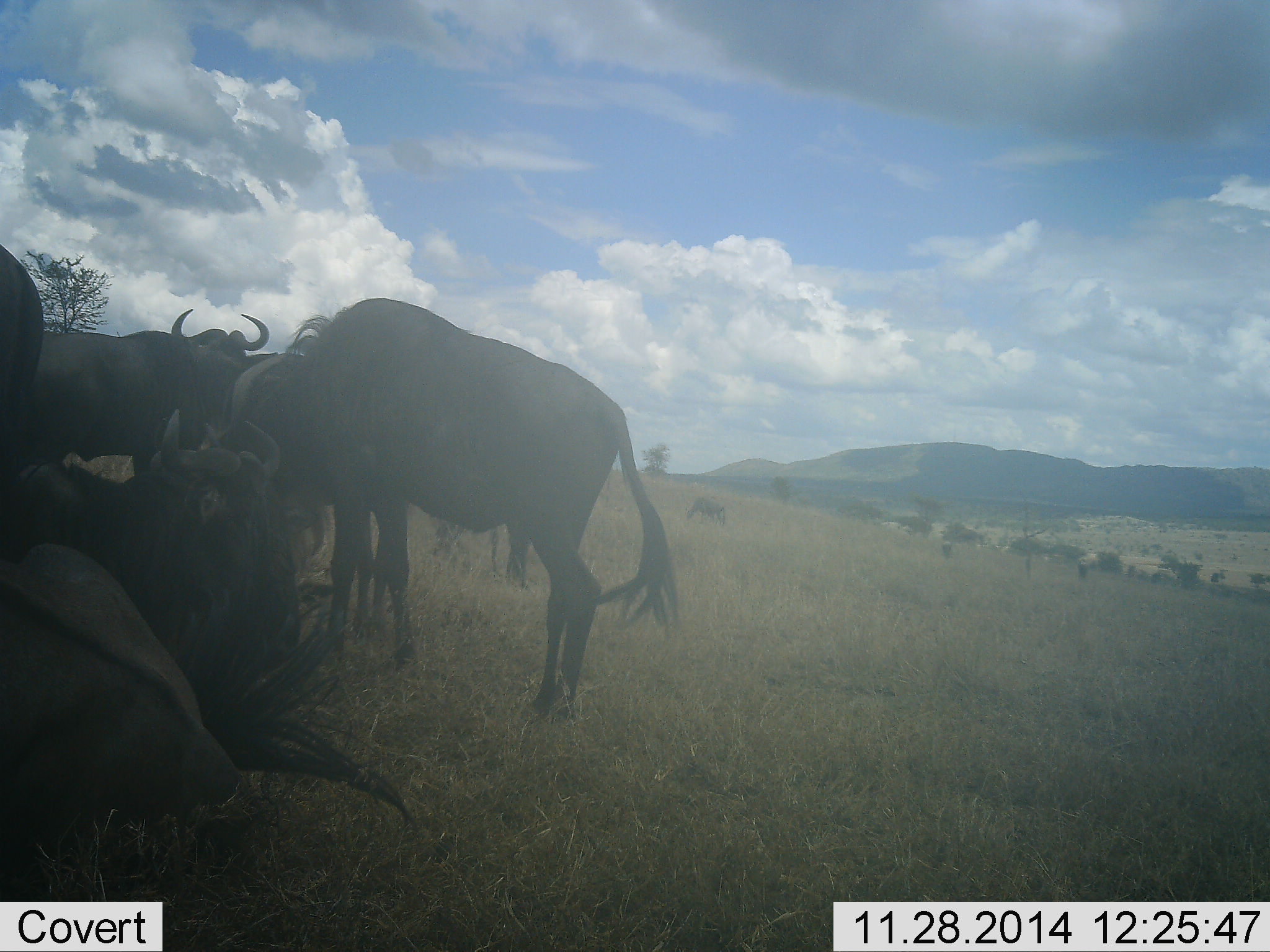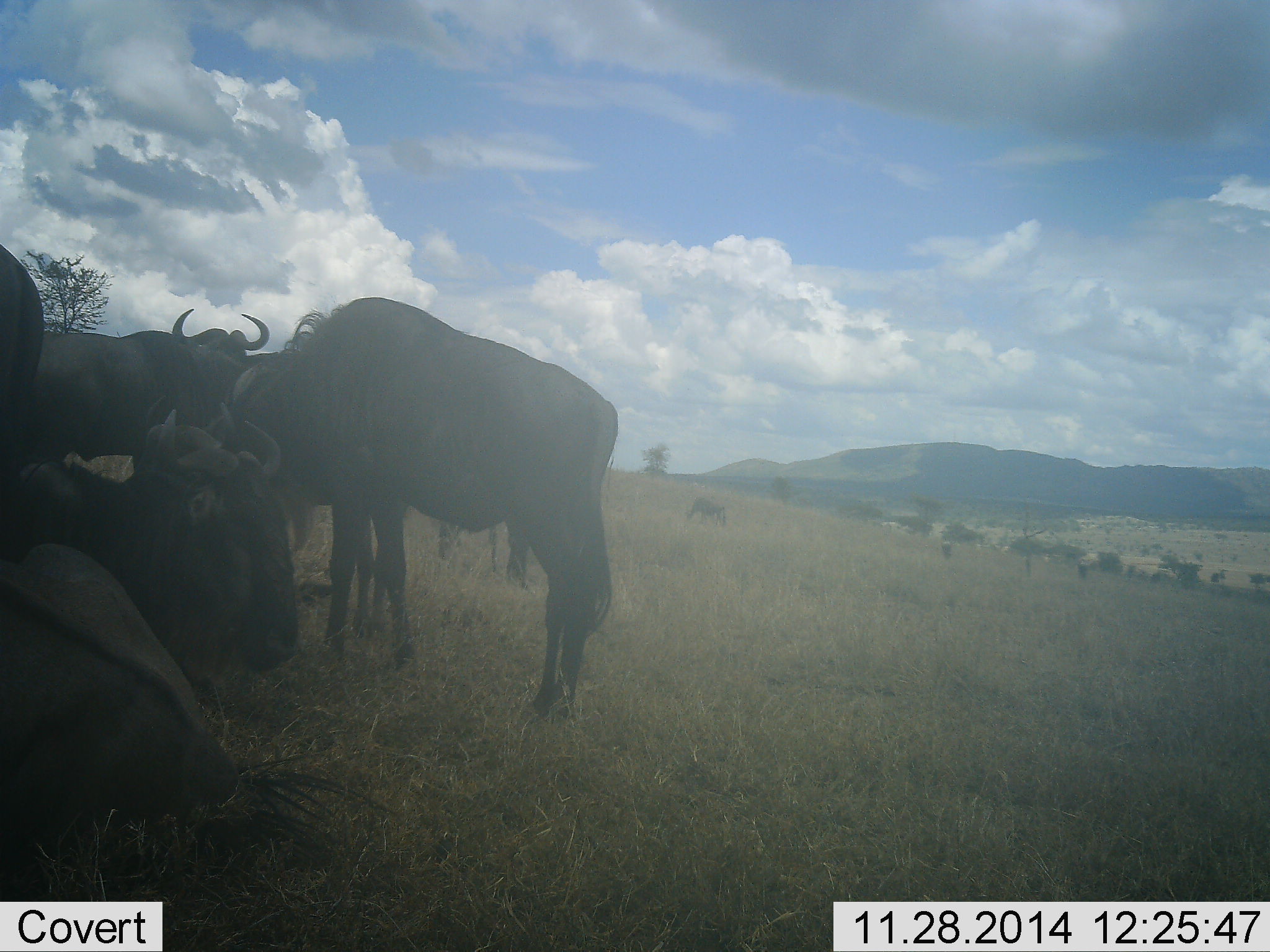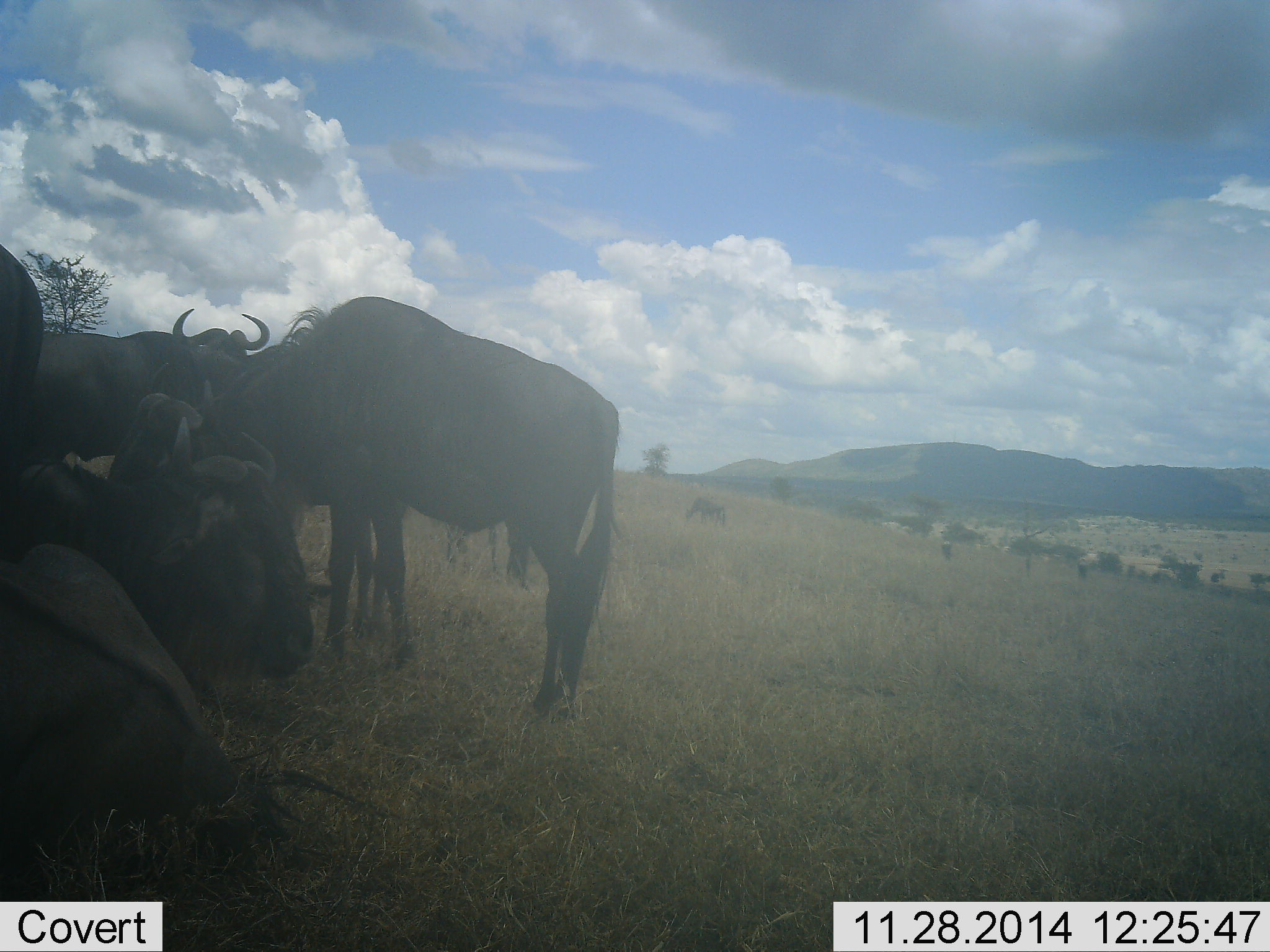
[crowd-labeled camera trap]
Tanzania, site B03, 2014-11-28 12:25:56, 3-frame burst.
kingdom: Animalia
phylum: Chordata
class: Mammalia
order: Artiodactyla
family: Bovidae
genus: Connochaetes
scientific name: Connochaetes taurinus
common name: blue wildebeest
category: wildebeest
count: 6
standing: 60%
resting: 90%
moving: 0%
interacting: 20%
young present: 0%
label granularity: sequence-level